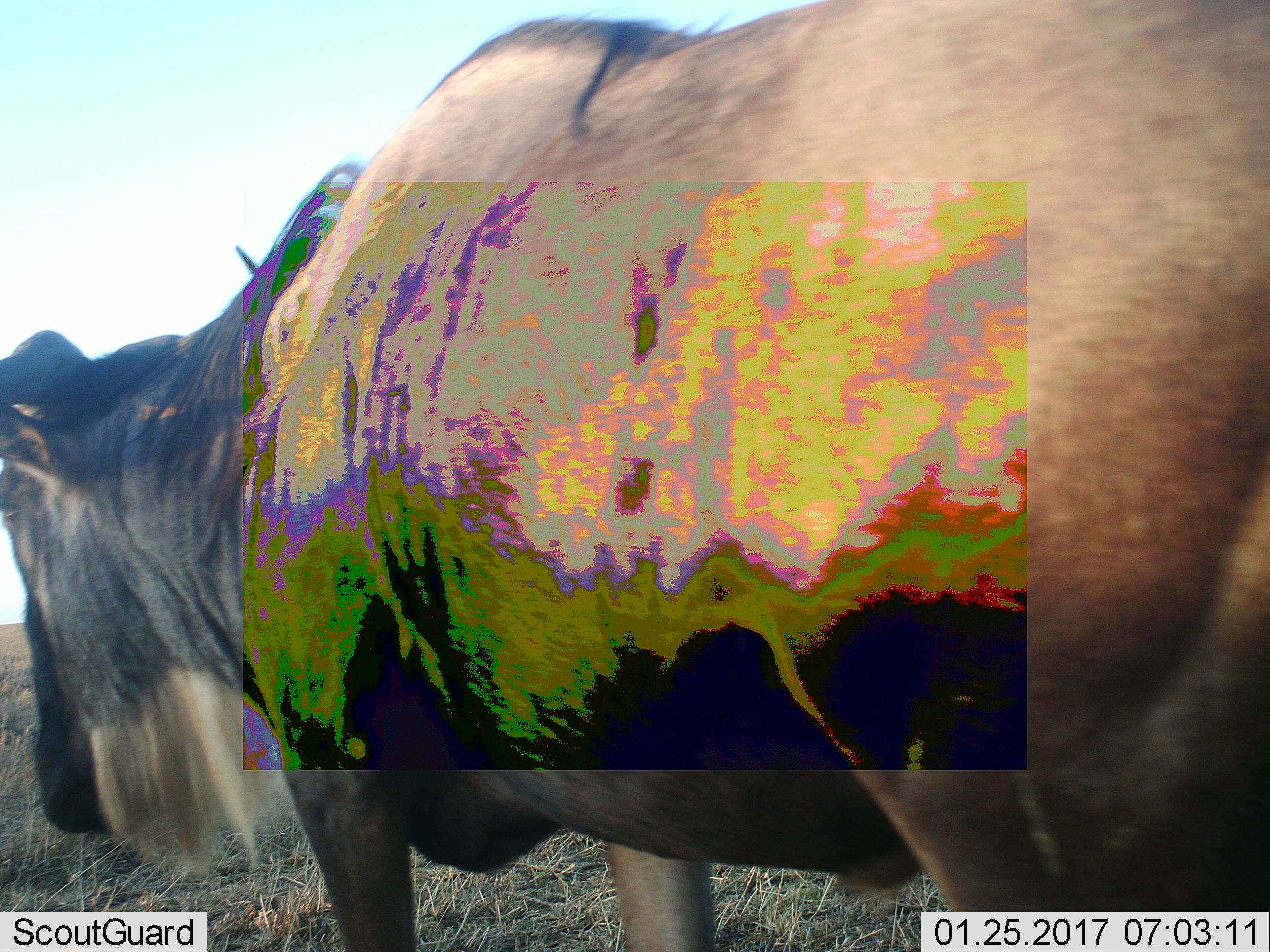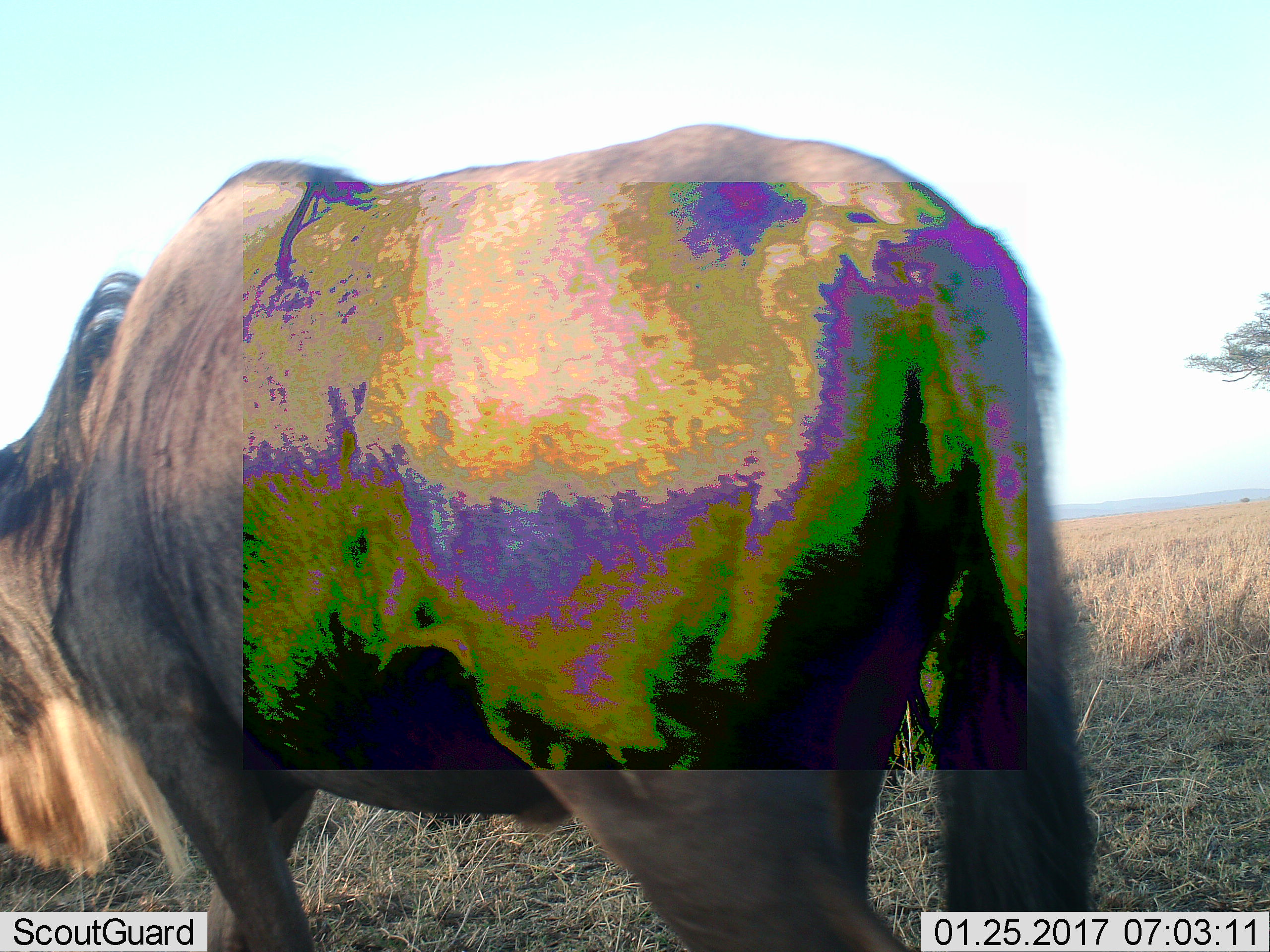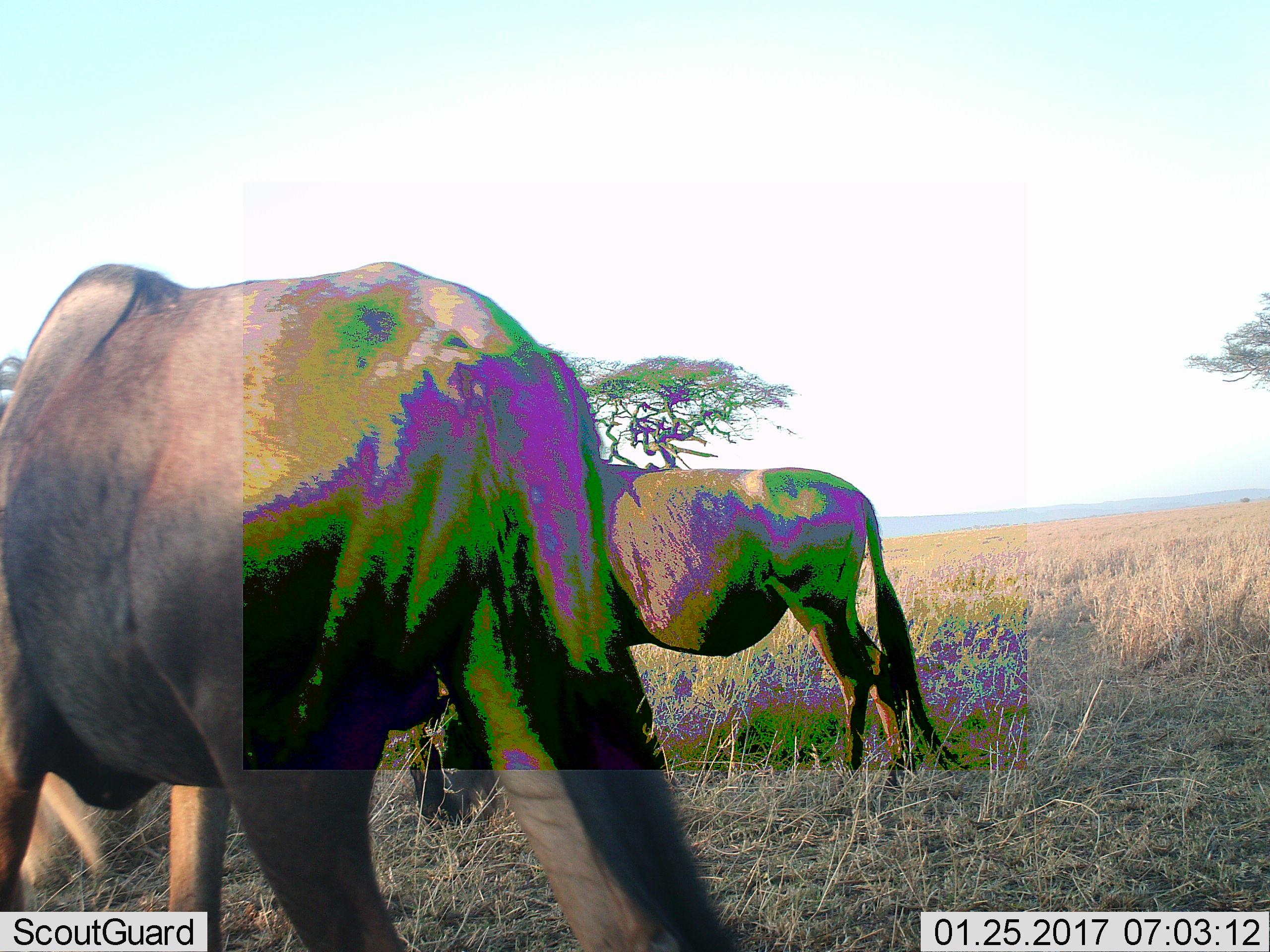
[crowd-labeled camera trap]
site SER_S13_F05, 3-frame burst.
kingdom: Animalia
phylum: Chordata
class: Mammalia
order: Artiodactyla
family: Bovidae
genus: Connochaetes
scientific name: Connochaetes taurinus taurinus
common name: blue wildebeest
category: wildebeestblue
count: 2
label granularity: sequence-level